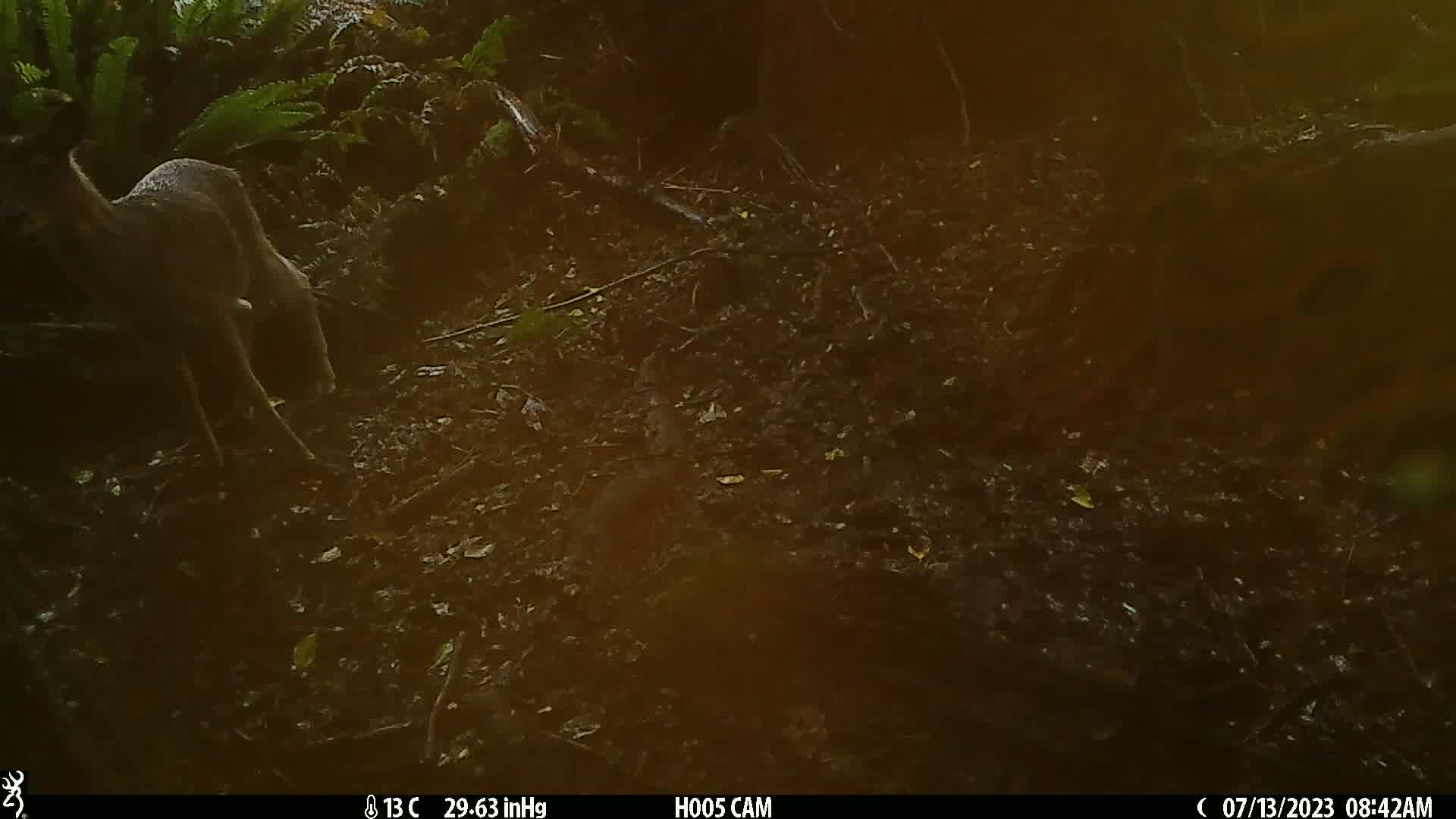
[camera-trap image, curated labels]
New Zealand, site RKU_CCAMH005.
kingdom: Animalia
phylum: Chordata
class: Mammalia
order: Artiodactyla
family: Cervidae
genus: Odocoileus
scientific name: Odocoileus virginianus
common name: white-tailed deer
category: white tailed deer